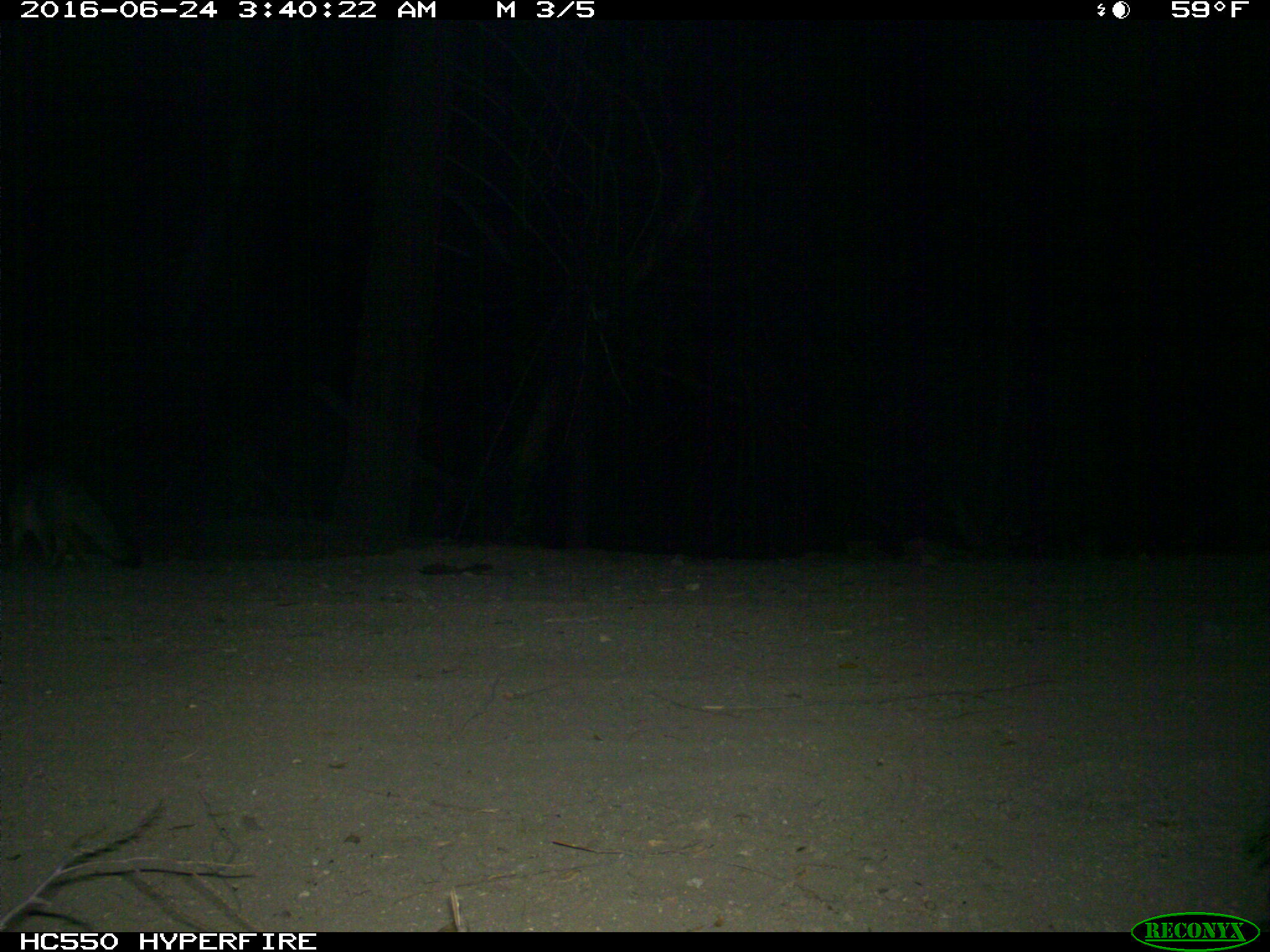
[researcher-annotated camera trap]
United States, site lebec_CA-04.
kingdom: Animalia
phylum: Chordata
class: Mammalia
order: Carnivora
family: Canidae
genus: Urocyon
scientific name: Urocyon cinereoargenteus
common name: gray fox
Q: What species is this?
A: Urocyon cinereoargenteus (gray fox).